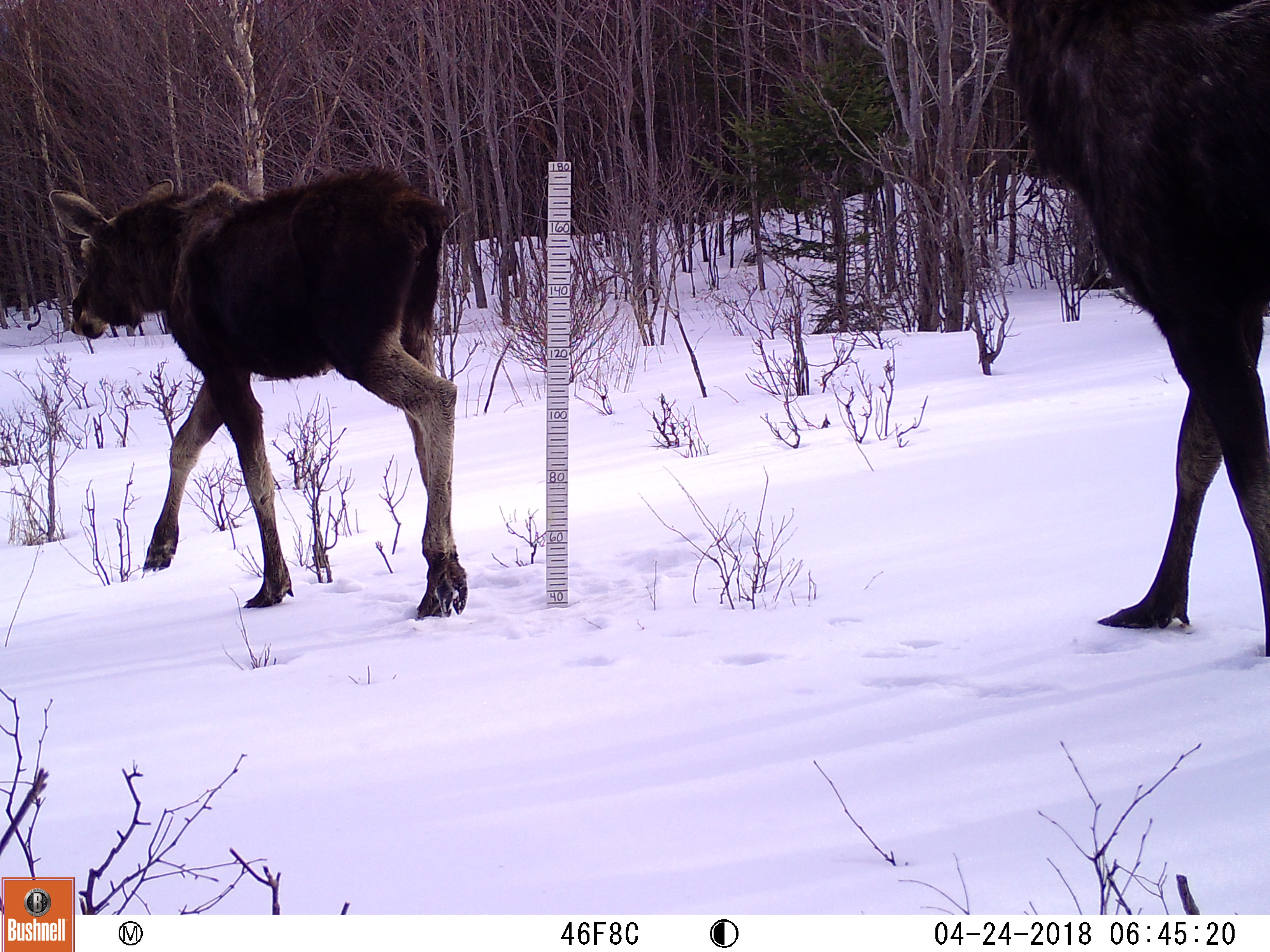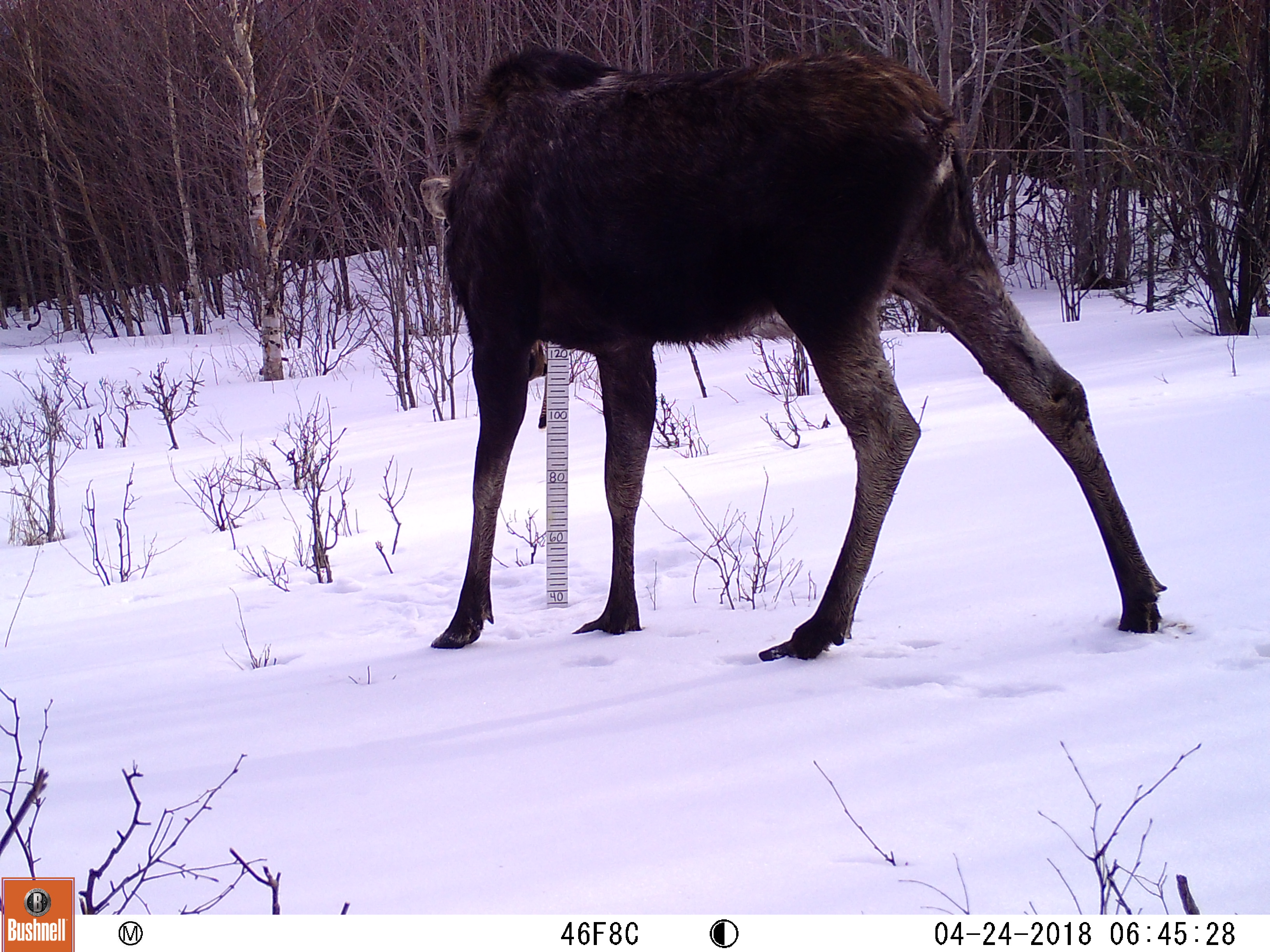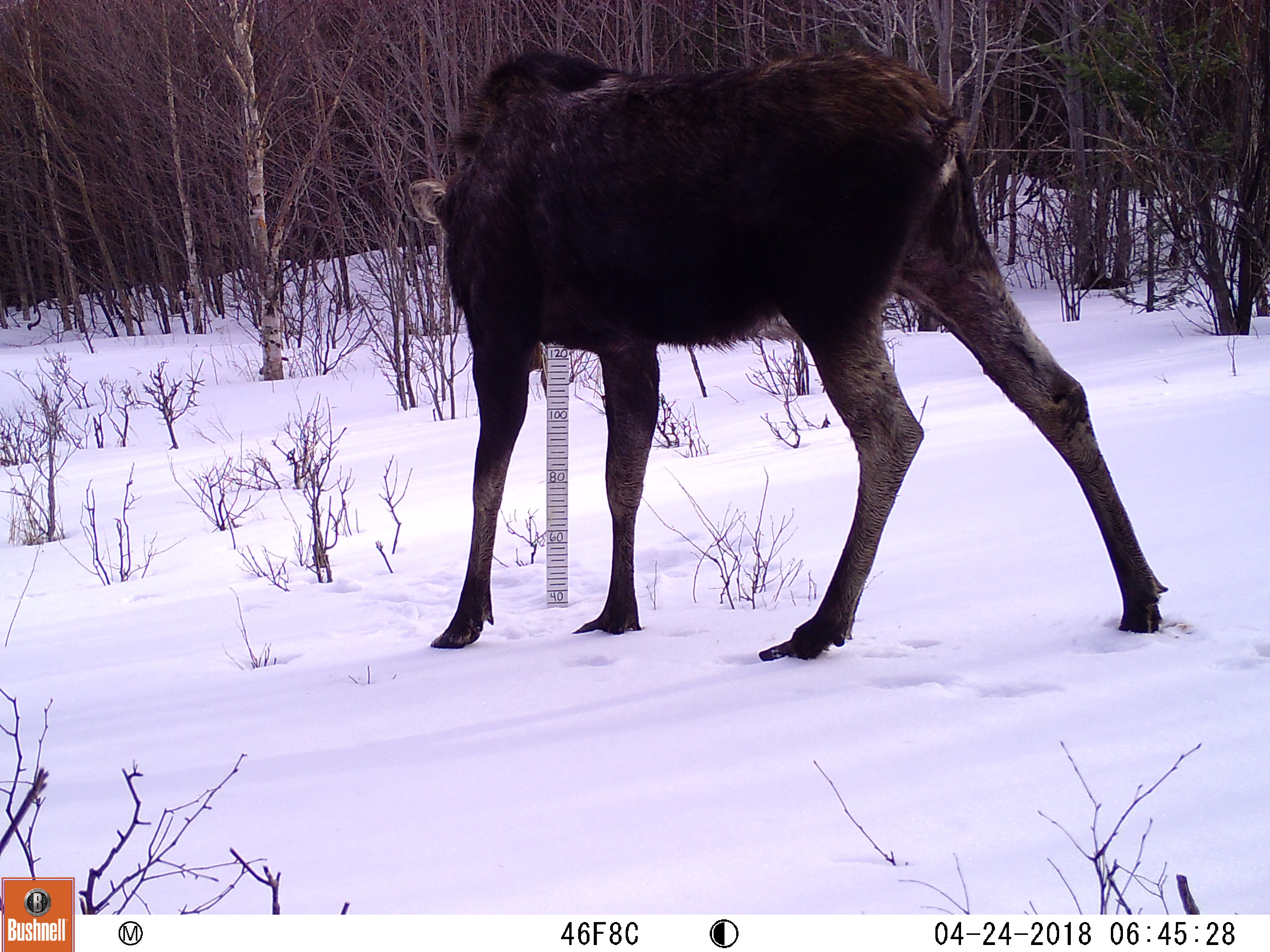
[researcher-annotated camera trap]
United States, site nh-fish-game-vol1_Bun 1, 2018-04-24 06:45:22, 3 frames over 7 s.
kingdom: Animalia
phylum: Chordata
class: Mammalia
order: Artiodactyla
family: Cervidae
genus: Alces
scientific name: Alces alces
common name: moose